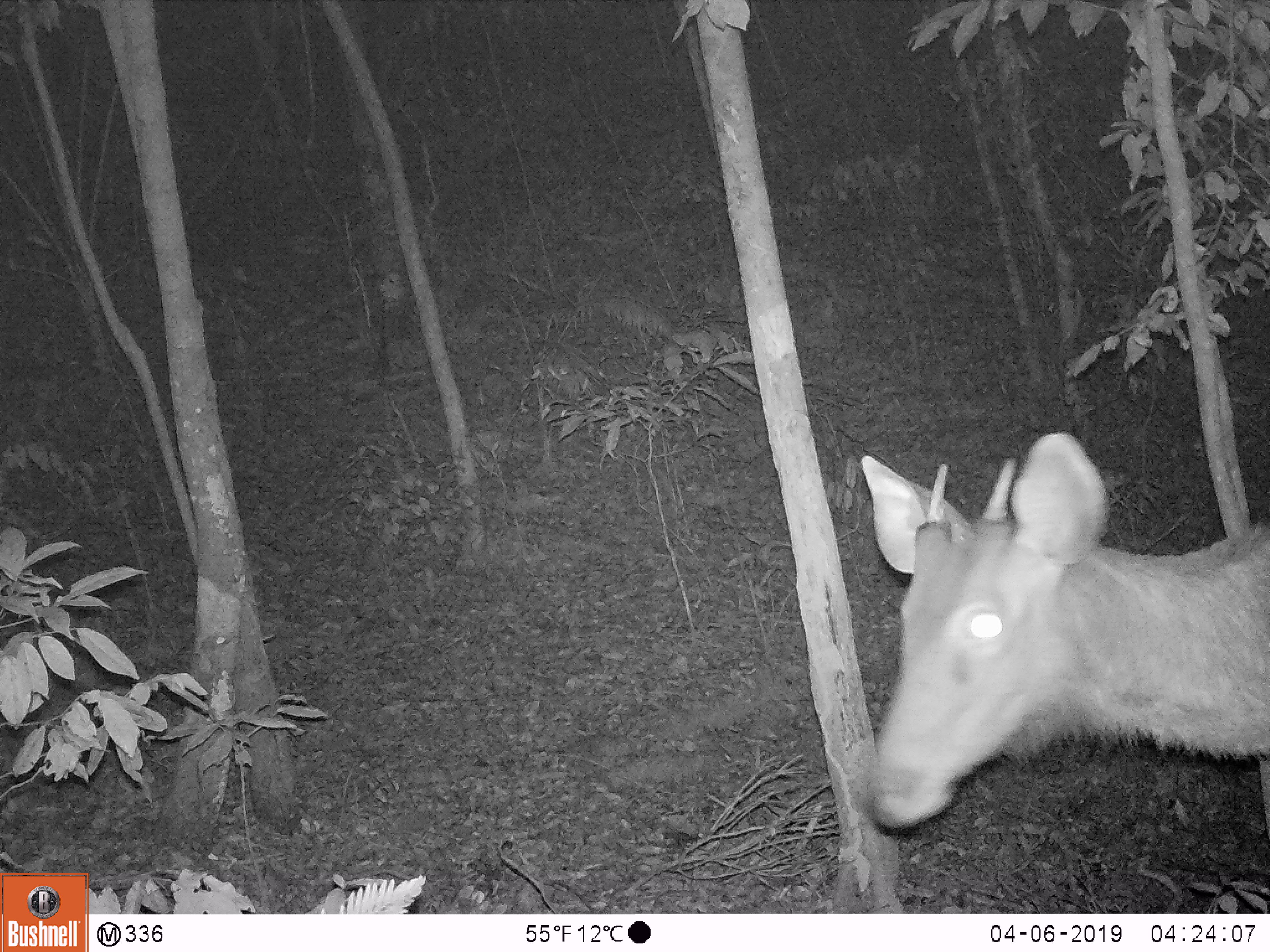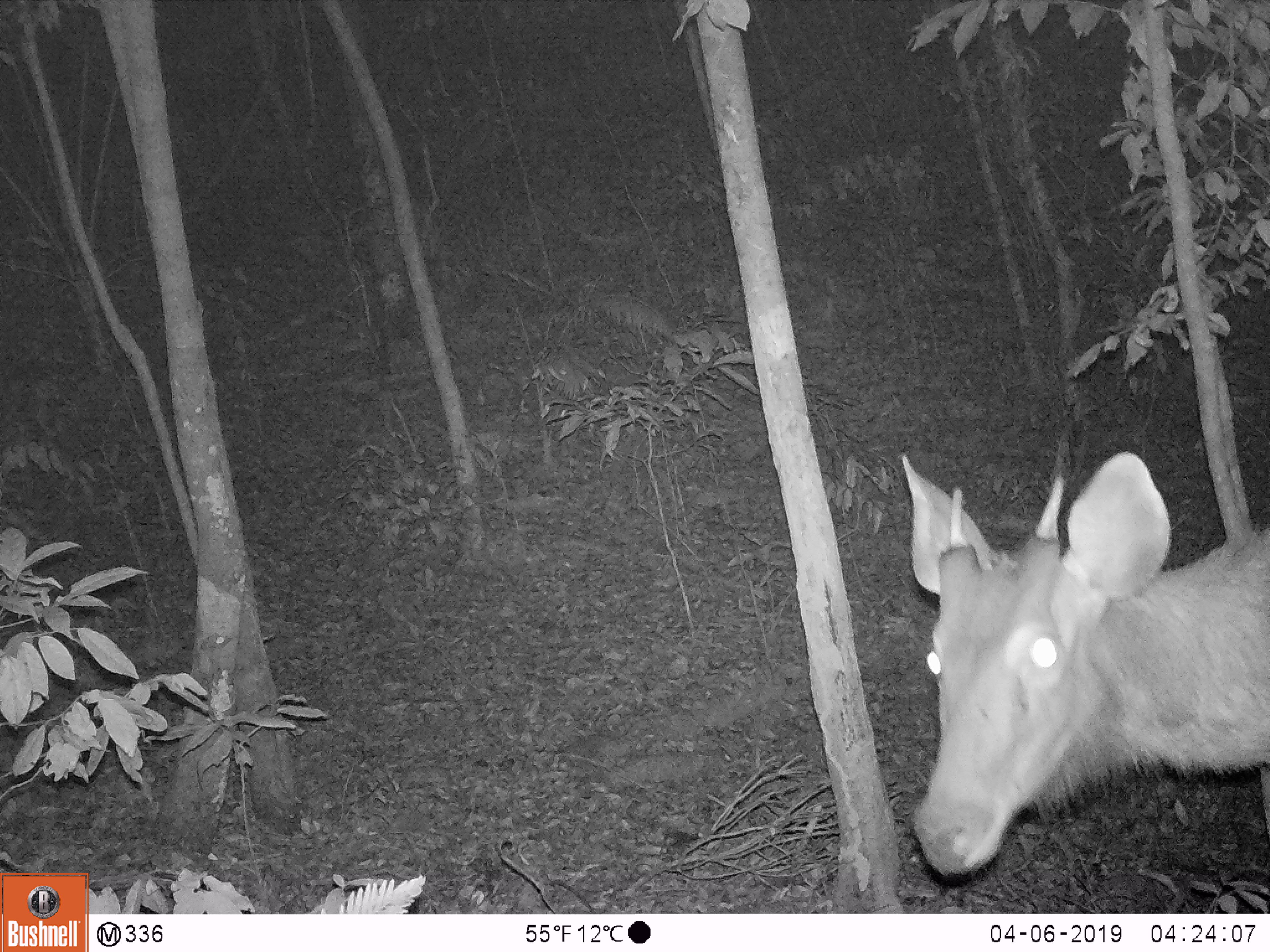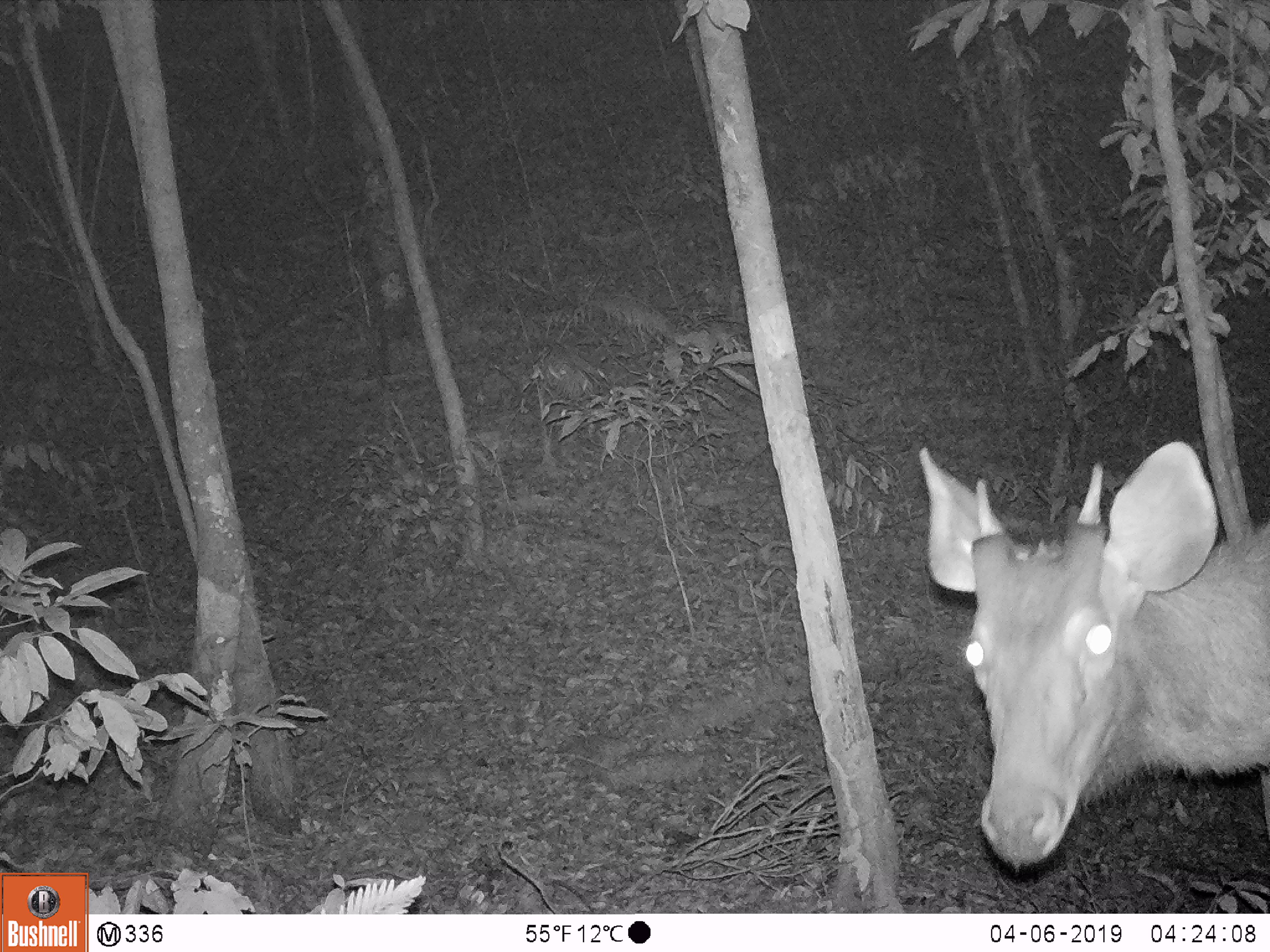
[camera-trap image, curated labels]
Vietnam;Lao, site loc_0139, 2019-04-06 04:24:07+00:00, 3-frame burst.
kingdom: Animalia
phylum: Chordata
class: Mammalia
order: Artiodactyla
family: Cervidae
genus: Rusa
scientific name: Rusa unicolor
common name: sambar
Sambar (Rusa unicolor). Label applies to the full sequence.